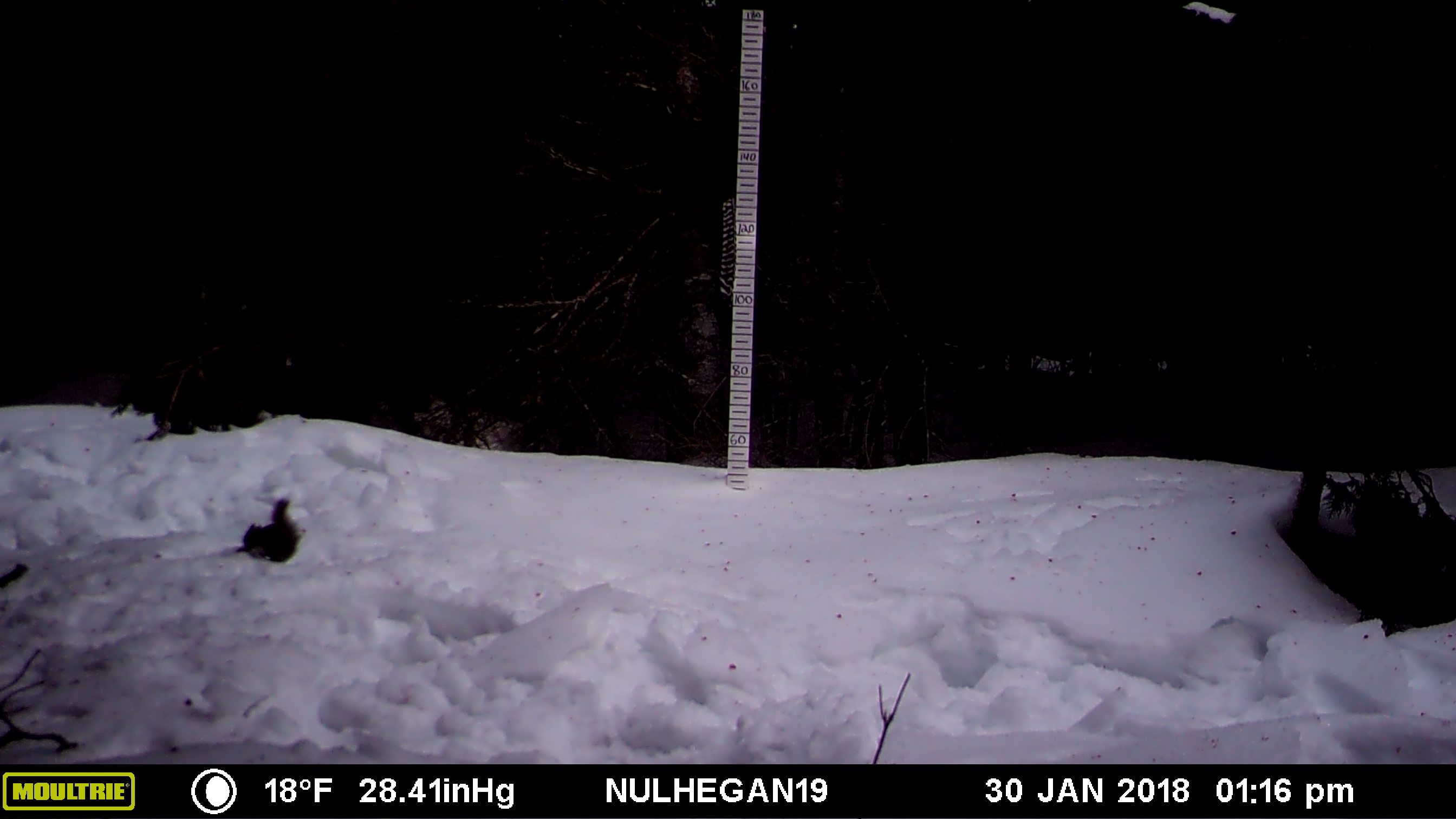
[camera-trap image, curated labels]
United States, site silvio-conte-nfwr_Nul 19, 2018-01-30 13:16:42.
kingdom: Animalia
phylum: Chordata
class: Mammalia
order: Rodentia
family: Sciuridae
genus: Tamiasciurus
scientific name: Tamiasciurus hudsonicus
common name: red squirrel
Red squirrel (Tamiasciurus hudsonicus).